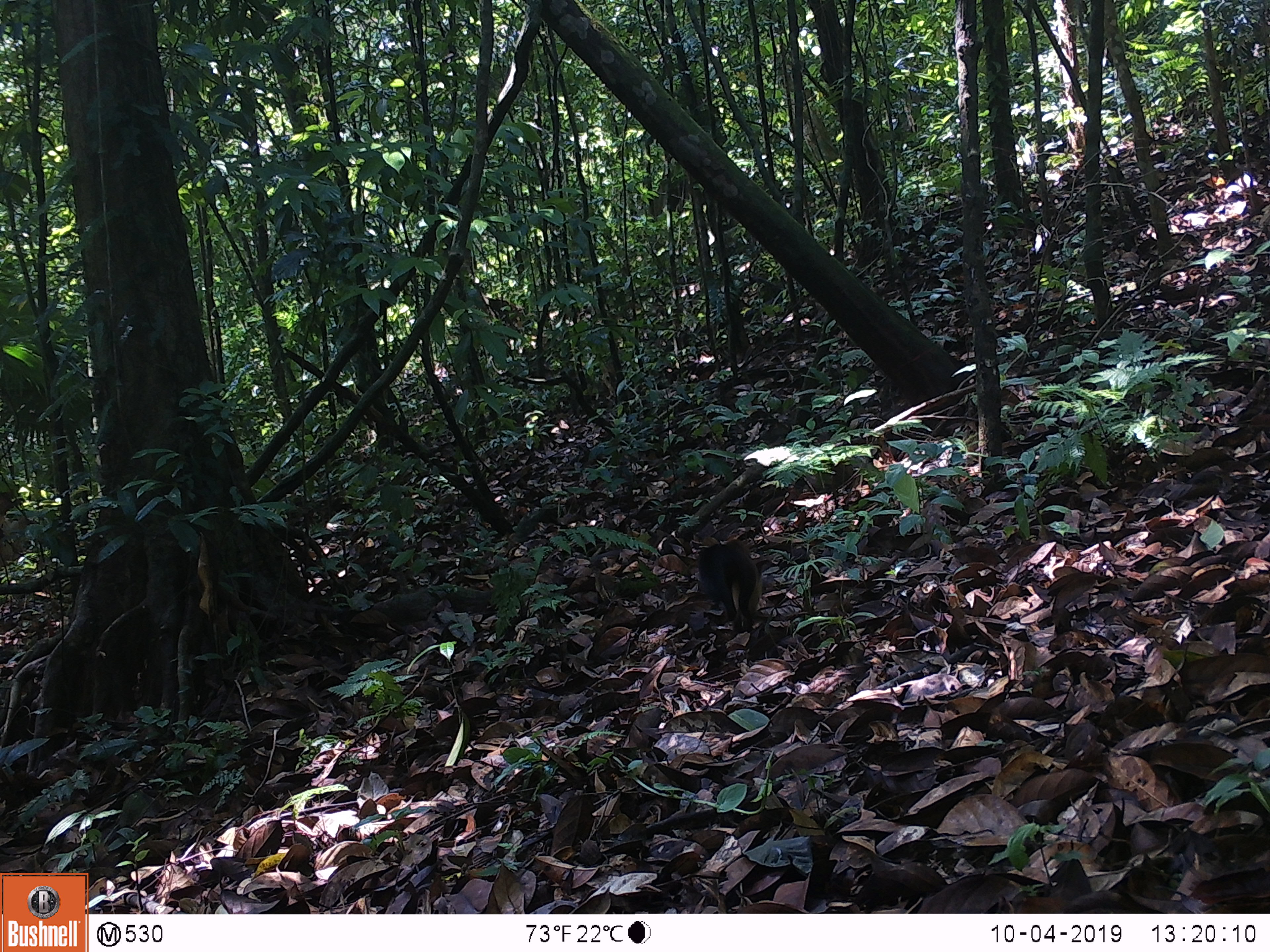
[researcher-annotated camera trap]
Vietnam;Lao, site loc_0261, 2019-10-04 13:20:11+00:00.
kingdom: Animalia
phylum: Chordata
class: Mammalia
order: Carnivora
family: Mustelidae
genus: Martes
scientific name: Martes flavigula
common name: yellow-throated marten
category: yellow throated marten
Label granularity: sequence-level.